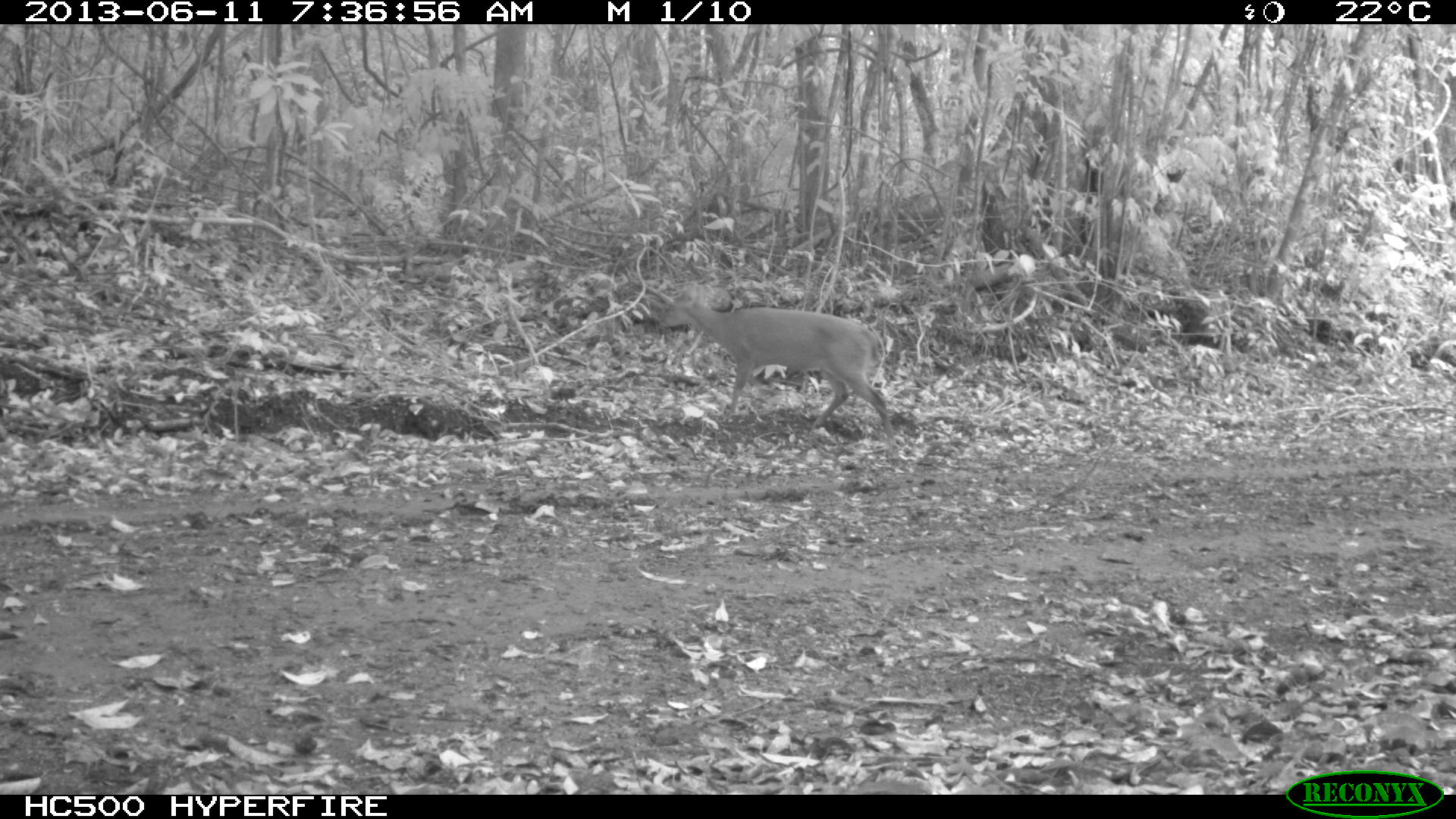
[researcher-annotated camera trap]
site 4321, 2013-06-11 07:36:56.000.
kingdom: Animalia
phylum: Chordata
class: Mammalia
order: Artiodactyla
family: Cervidae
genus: Mazama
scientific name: Mazama temama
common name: central american red brocket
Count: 1.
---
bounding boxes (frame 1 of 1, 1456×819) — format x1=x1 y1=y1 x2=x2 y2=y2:
mazama temama: x1=657 y1=282 x2=894 y2=458